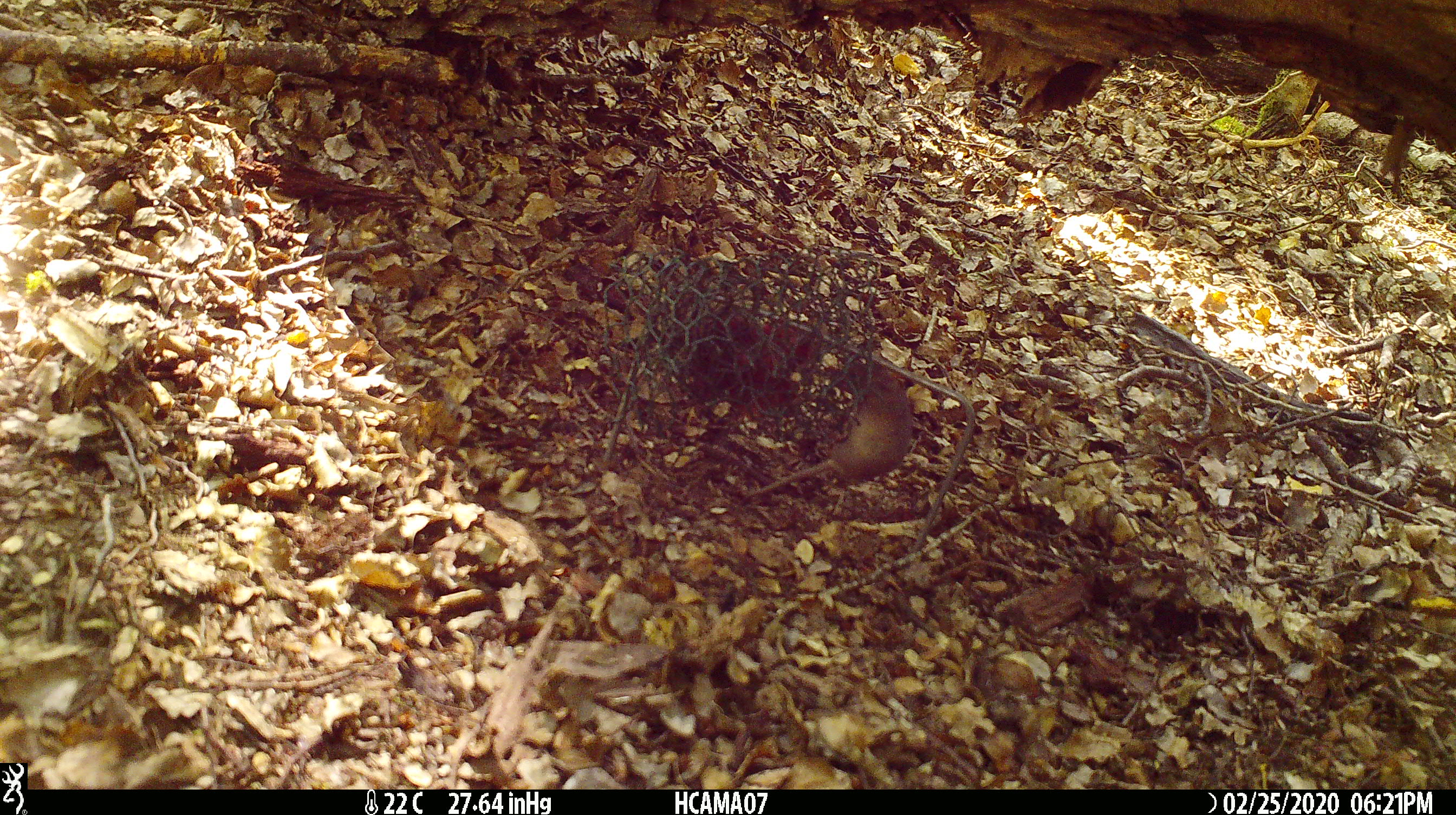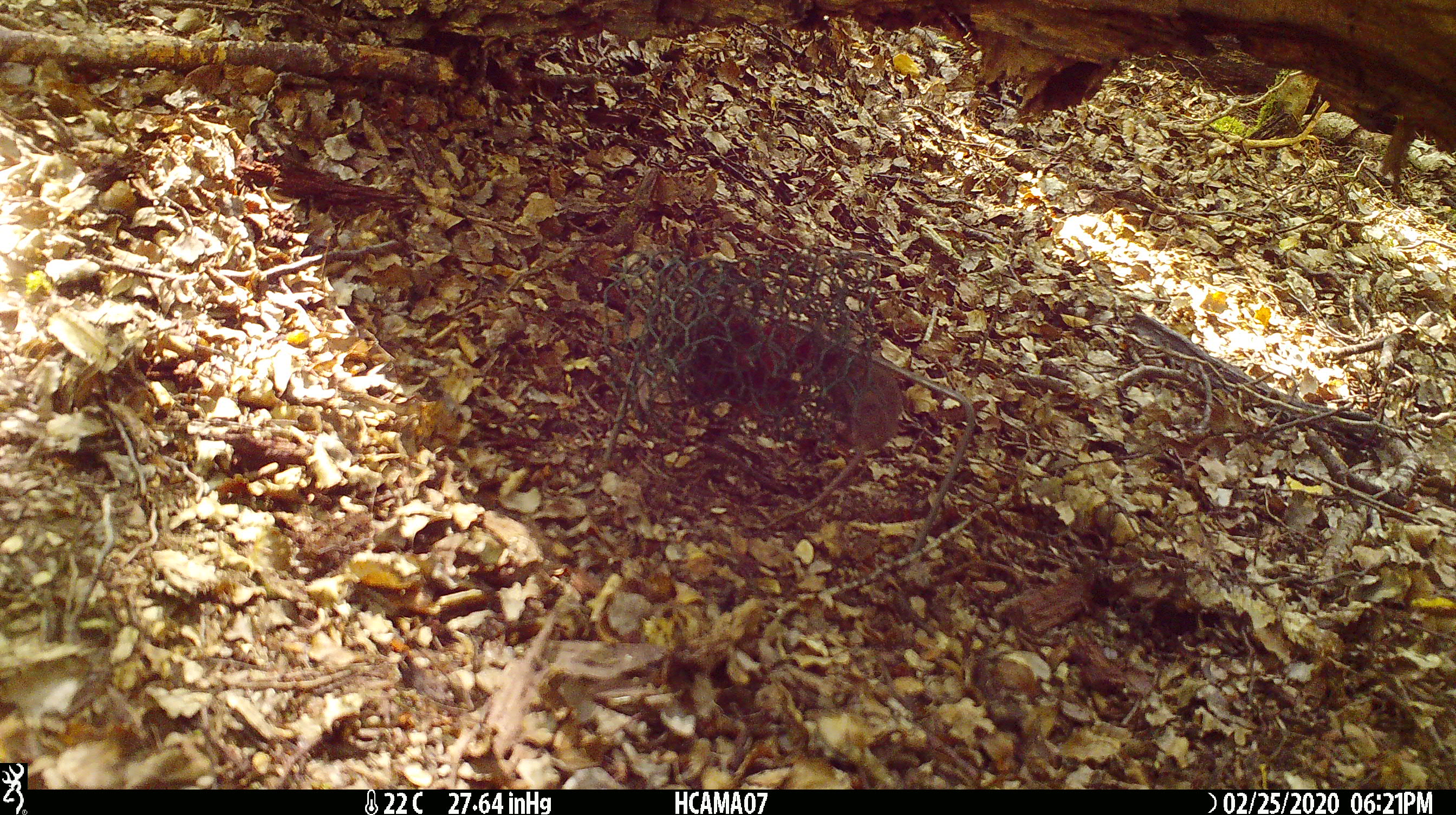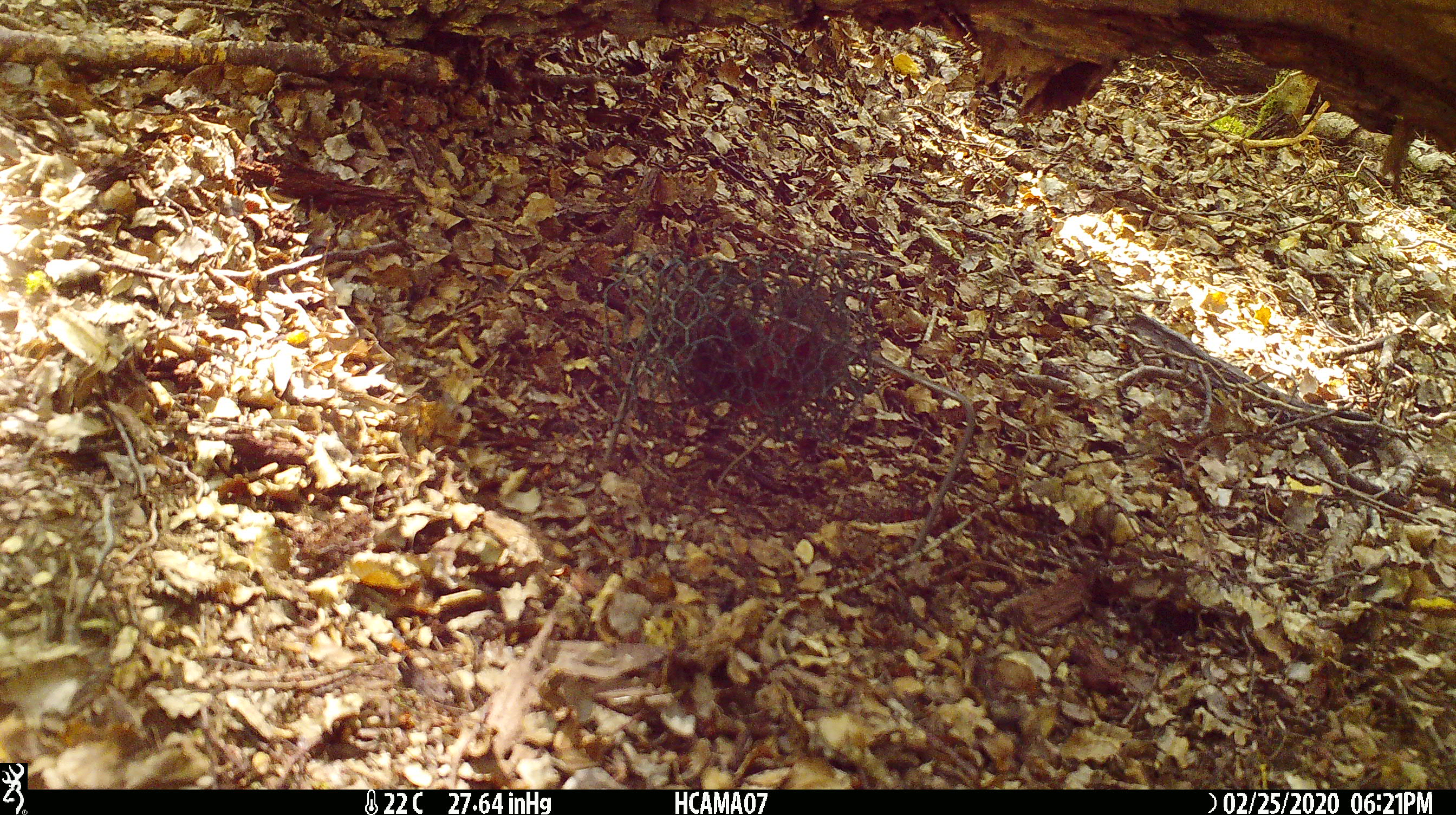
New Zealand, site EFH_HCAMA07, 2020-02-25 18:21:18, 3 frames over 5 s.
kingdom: Animalia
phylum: Chordata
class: Mammalia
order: Rodentia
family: Muridae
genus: Mus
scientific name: Mus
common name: mouse